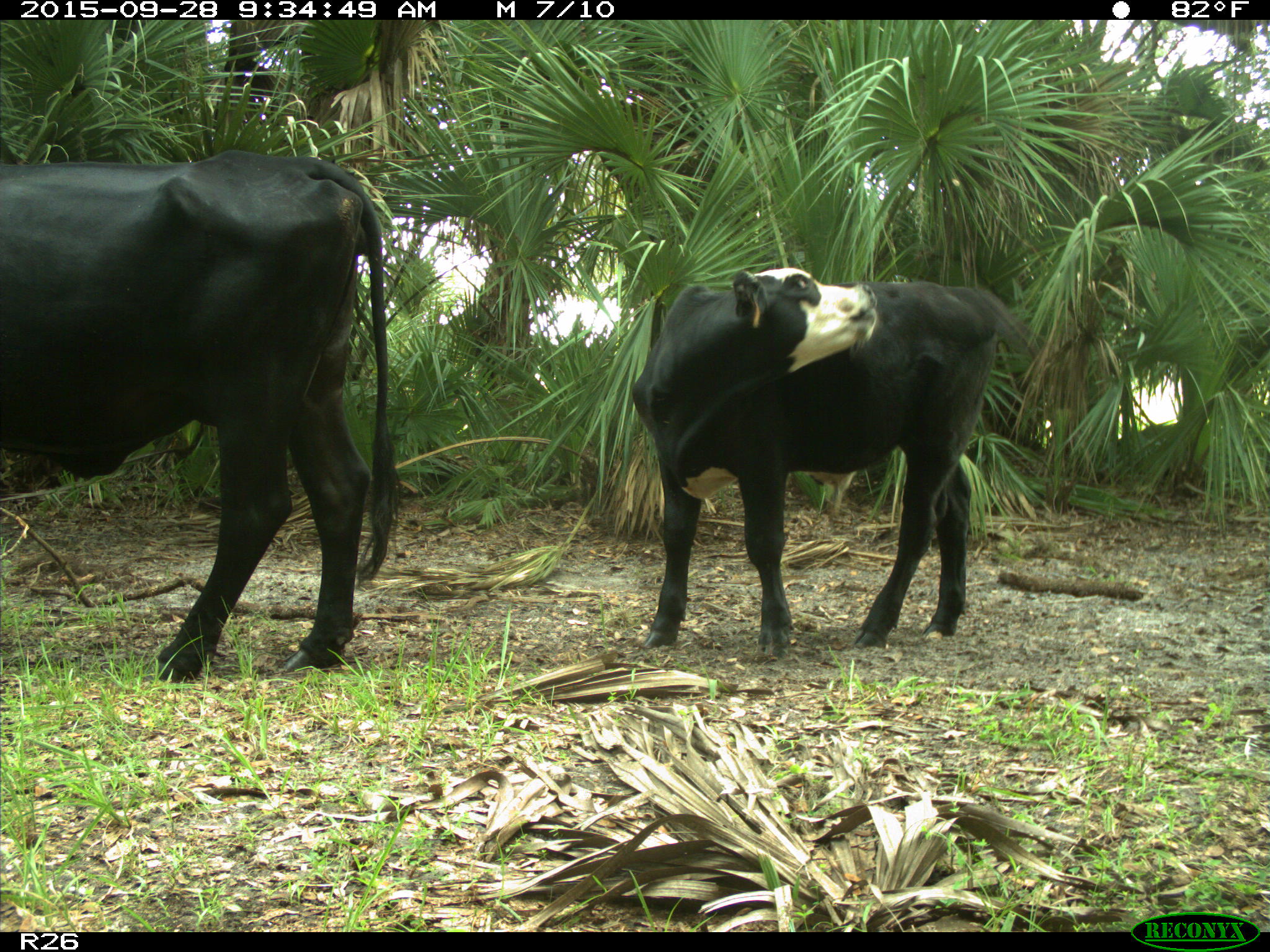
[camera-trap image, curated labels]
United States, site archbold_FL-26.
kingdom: Animalia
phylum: Chordata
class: Mammalia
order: Artiodactyla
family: Bovidae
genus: Bos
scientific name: Bos taurus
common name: domestic cow